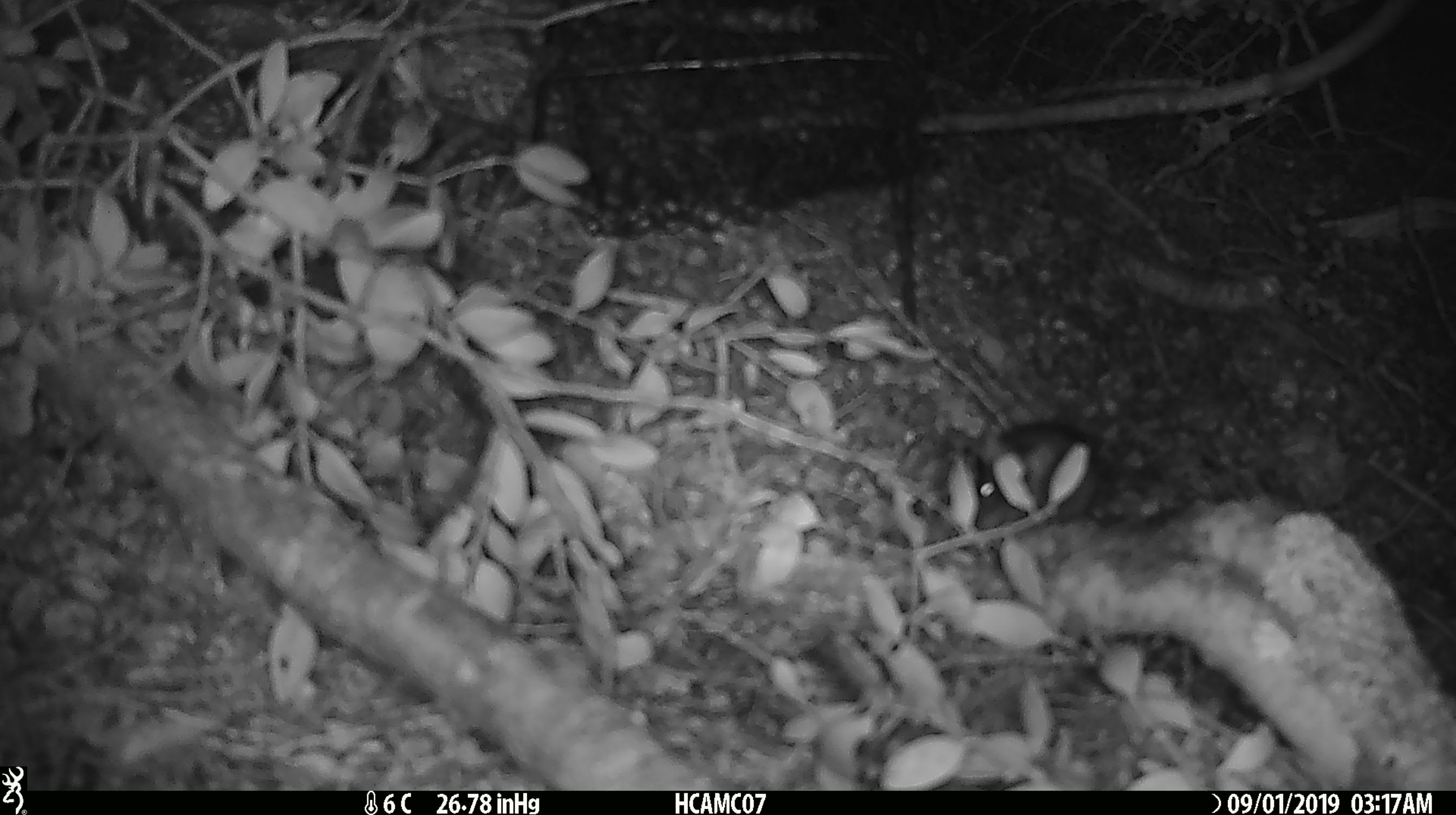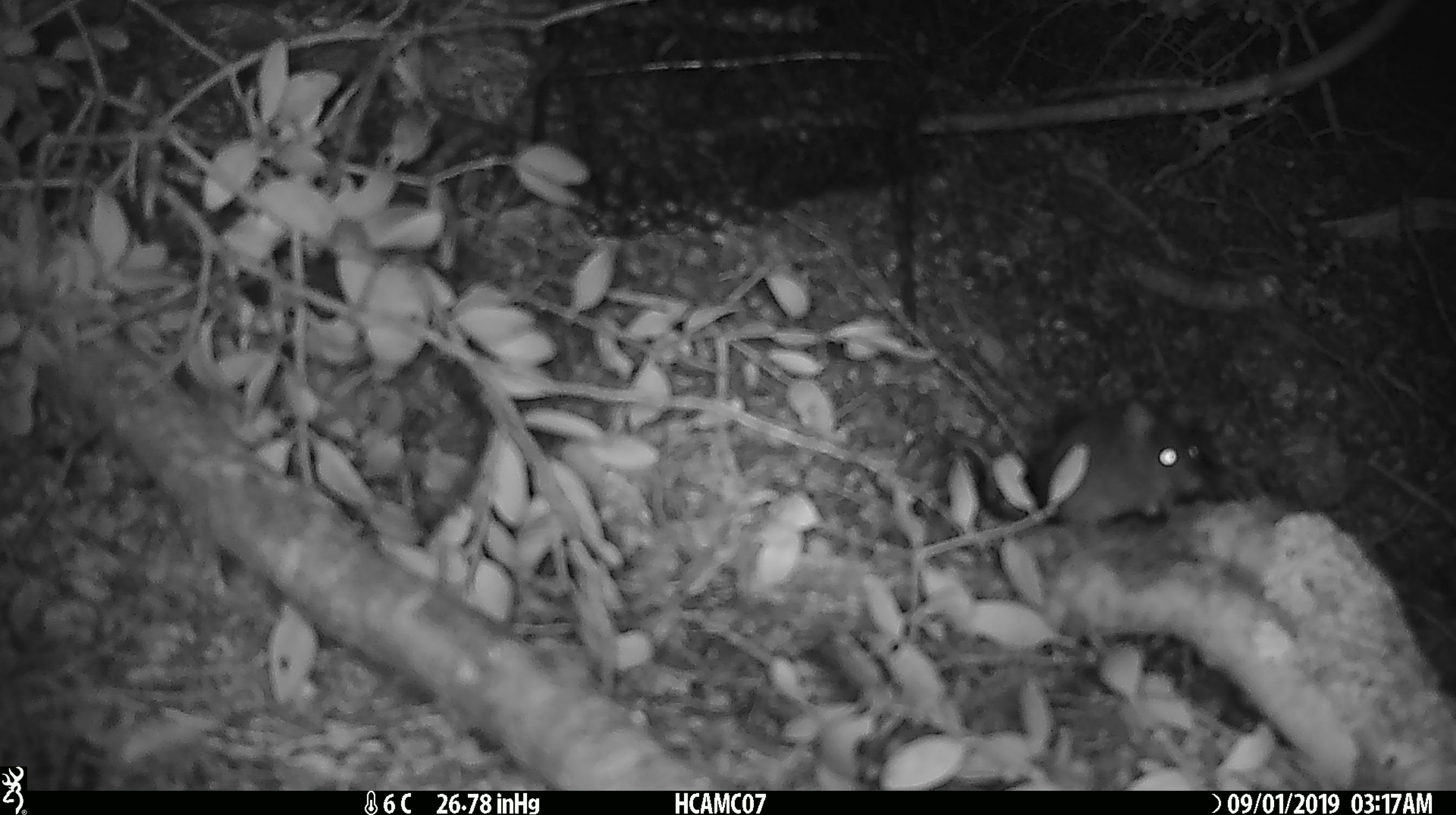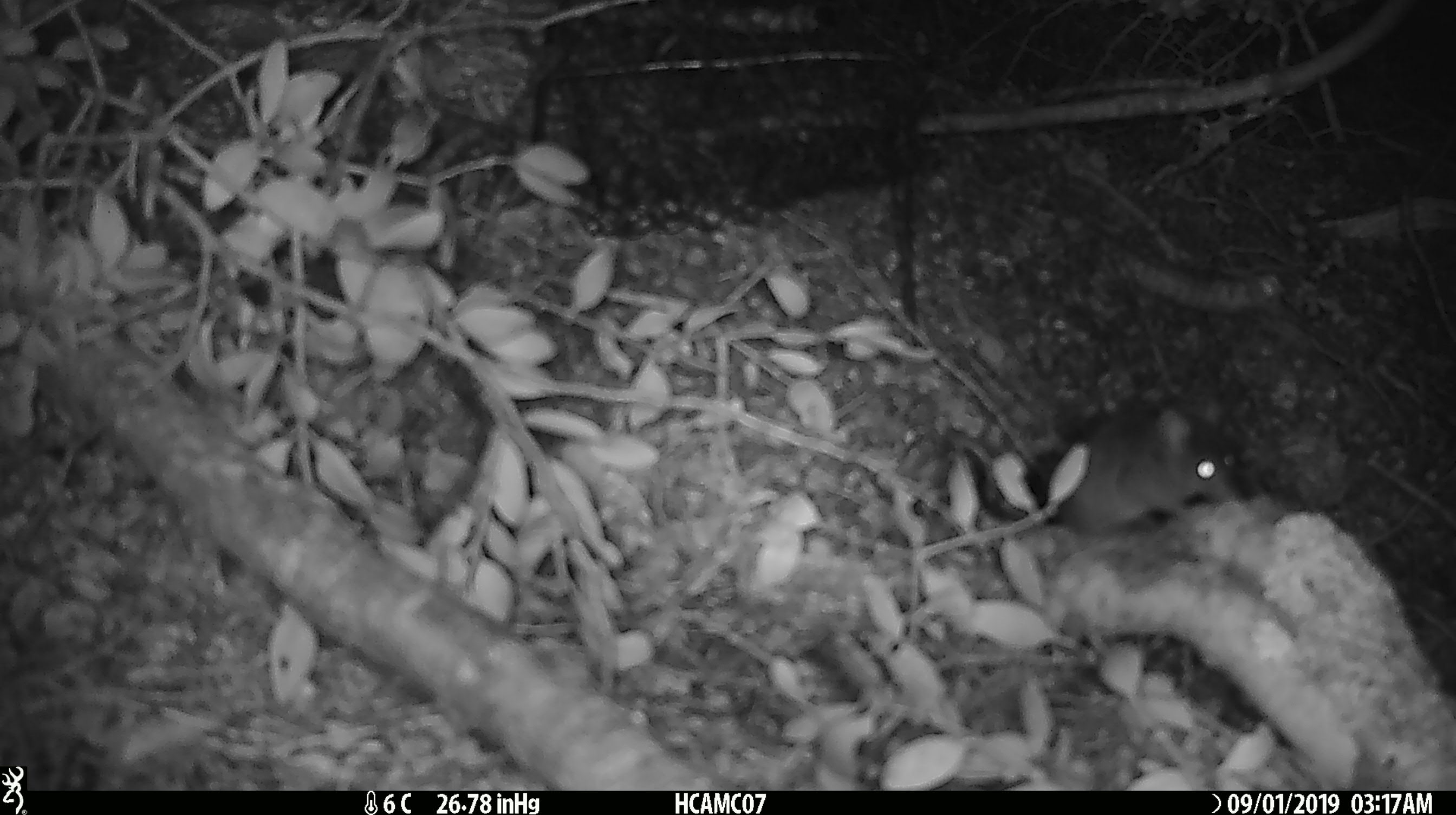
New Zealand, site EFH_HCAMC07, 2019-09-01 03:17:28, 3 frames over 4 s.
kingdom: Animalia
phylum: Chordata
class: Mammalia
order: Rodentia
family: Muridae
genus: Mus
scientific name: Mus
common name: mouse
Mouse (Mus).